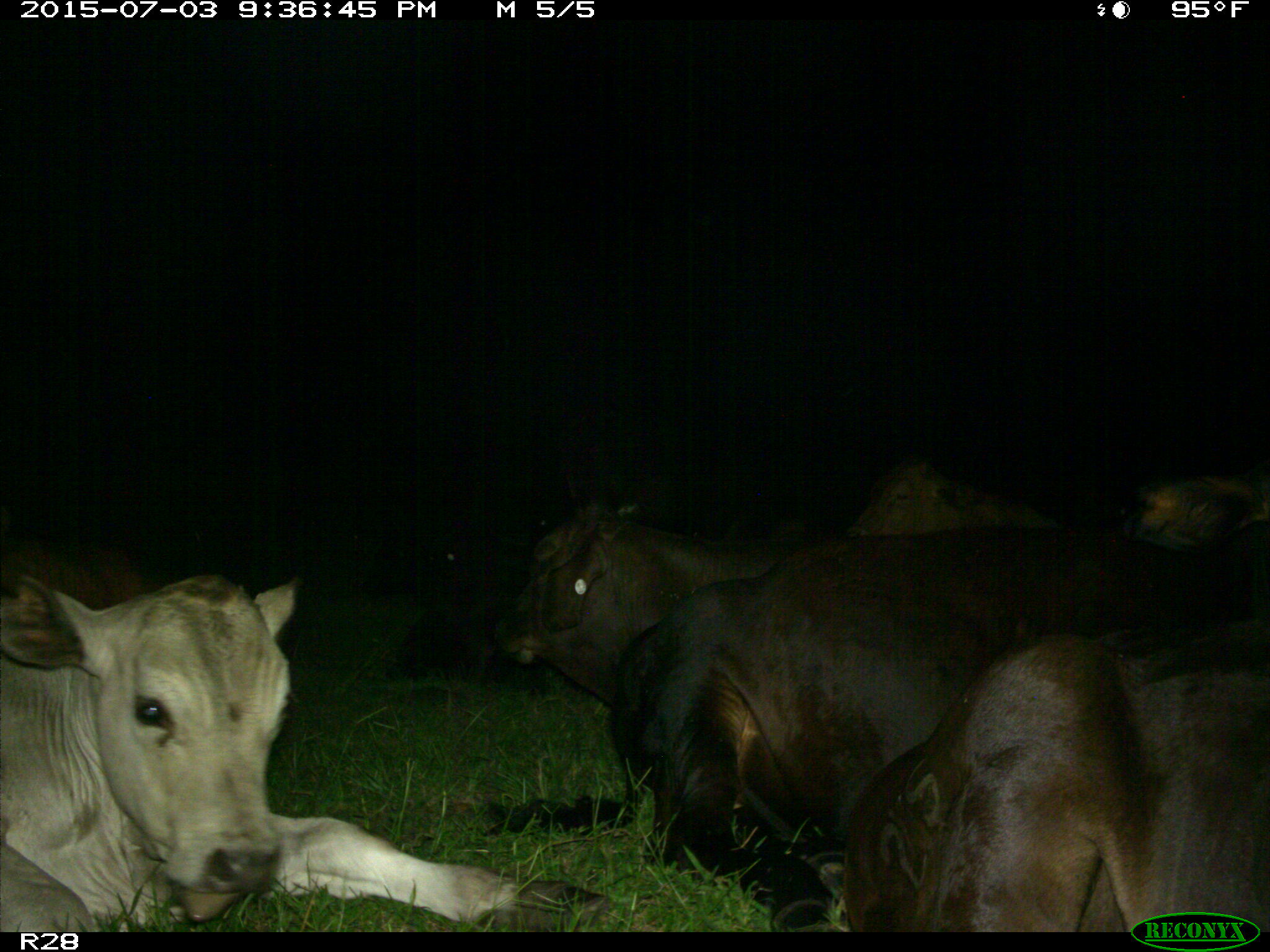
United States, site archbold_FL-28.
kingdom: Animalia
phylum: Chordata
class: Mammalia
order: Artiodactyla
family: Bovidae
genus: Bos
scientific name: Bos taurus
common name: domestic cow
Bos taurus (domestic cow).